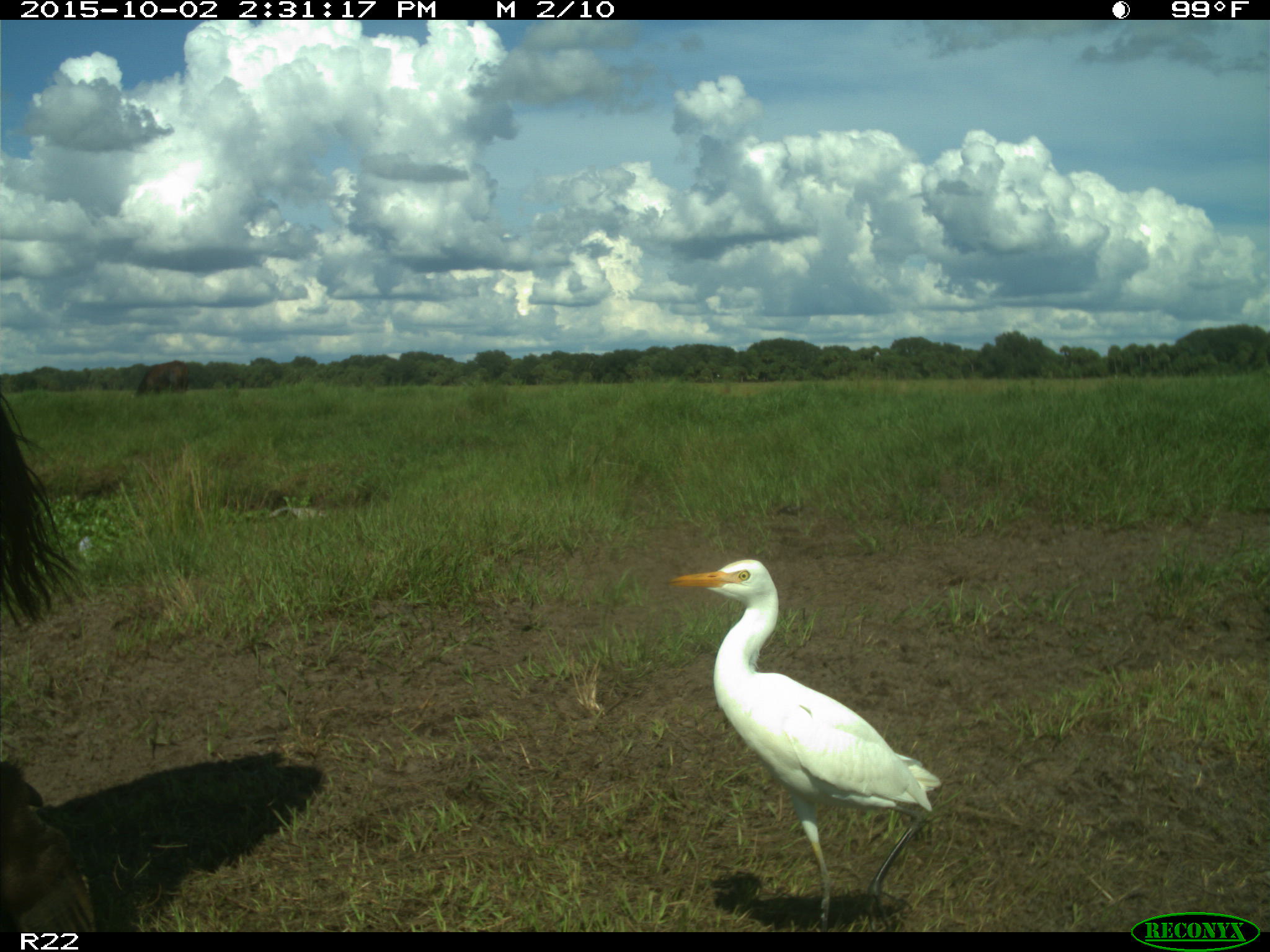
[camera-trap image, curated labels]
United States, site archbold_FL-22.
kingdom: Animalia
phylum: Chordata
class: Mammalia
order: Artiodactyla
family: Bovidae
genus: Bos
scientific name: Bos taurus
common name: domestic cow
Bos taurus (domestic cow).